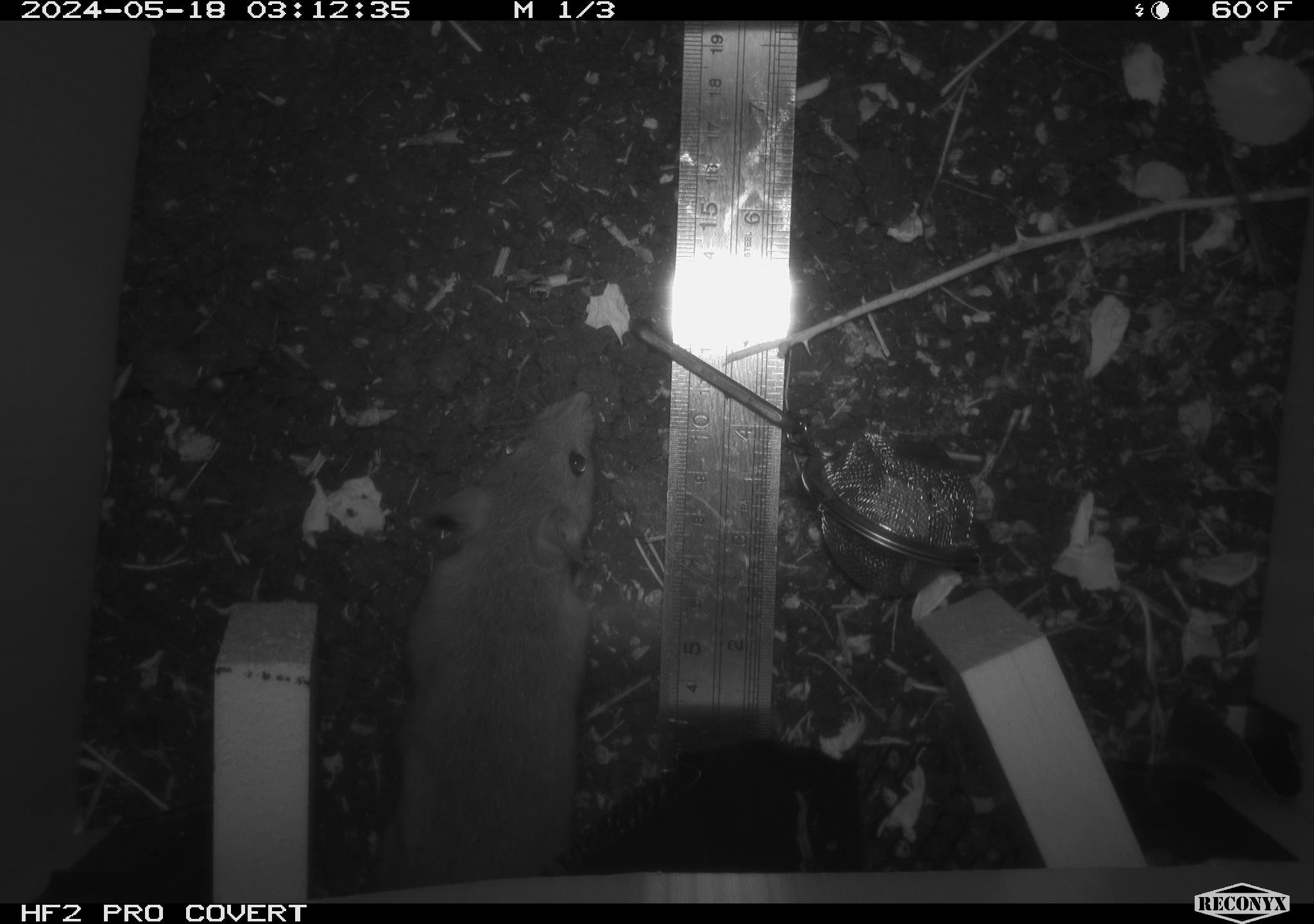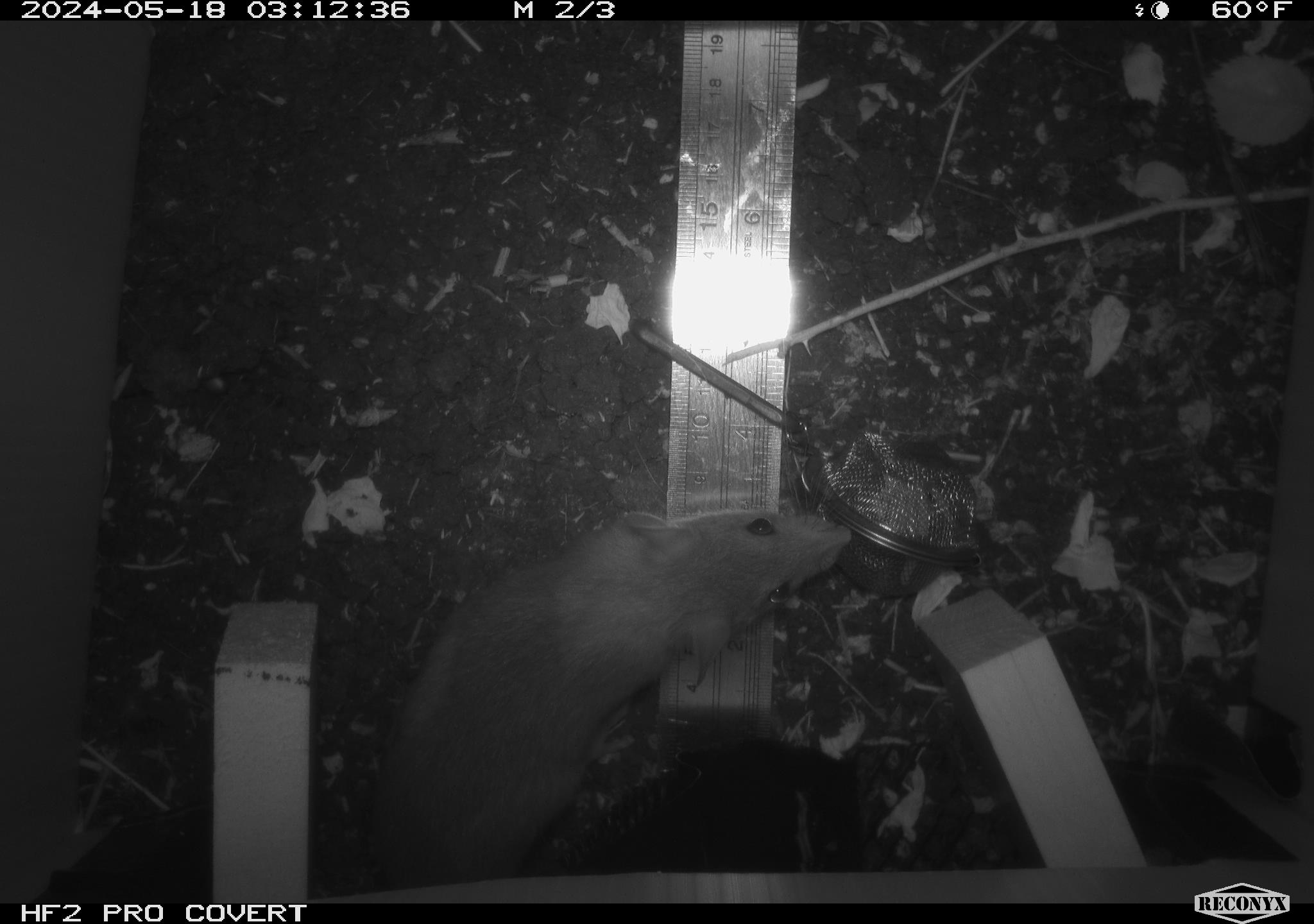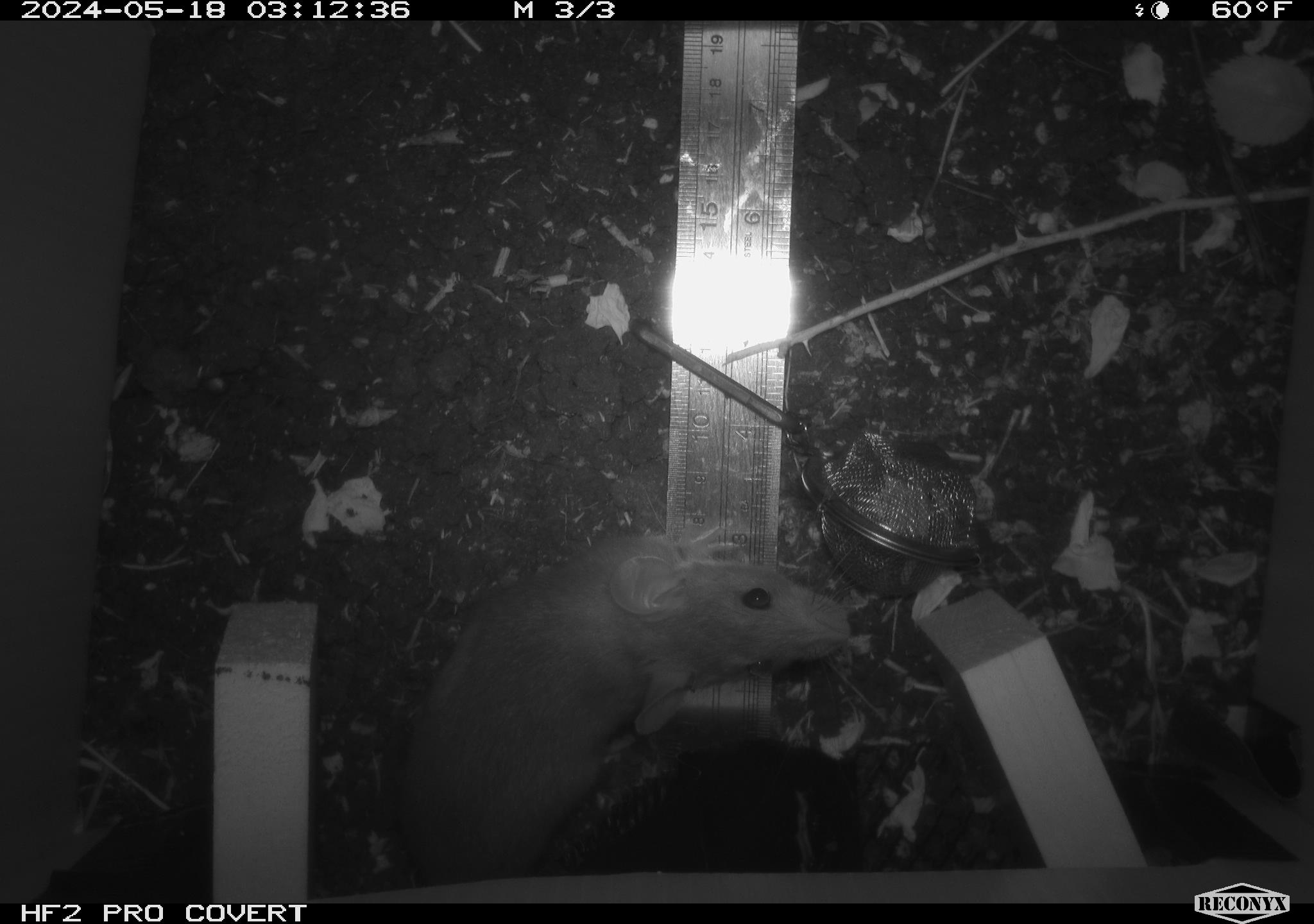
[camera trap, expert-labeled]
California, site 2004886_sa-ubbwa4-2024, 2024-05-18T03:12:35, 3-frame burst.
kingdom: Animalia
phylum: Chordata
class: Mammalia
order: Rodentia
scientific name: Rodentia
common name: woodrat or rat or mouse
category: woodrat or rat or mouse species